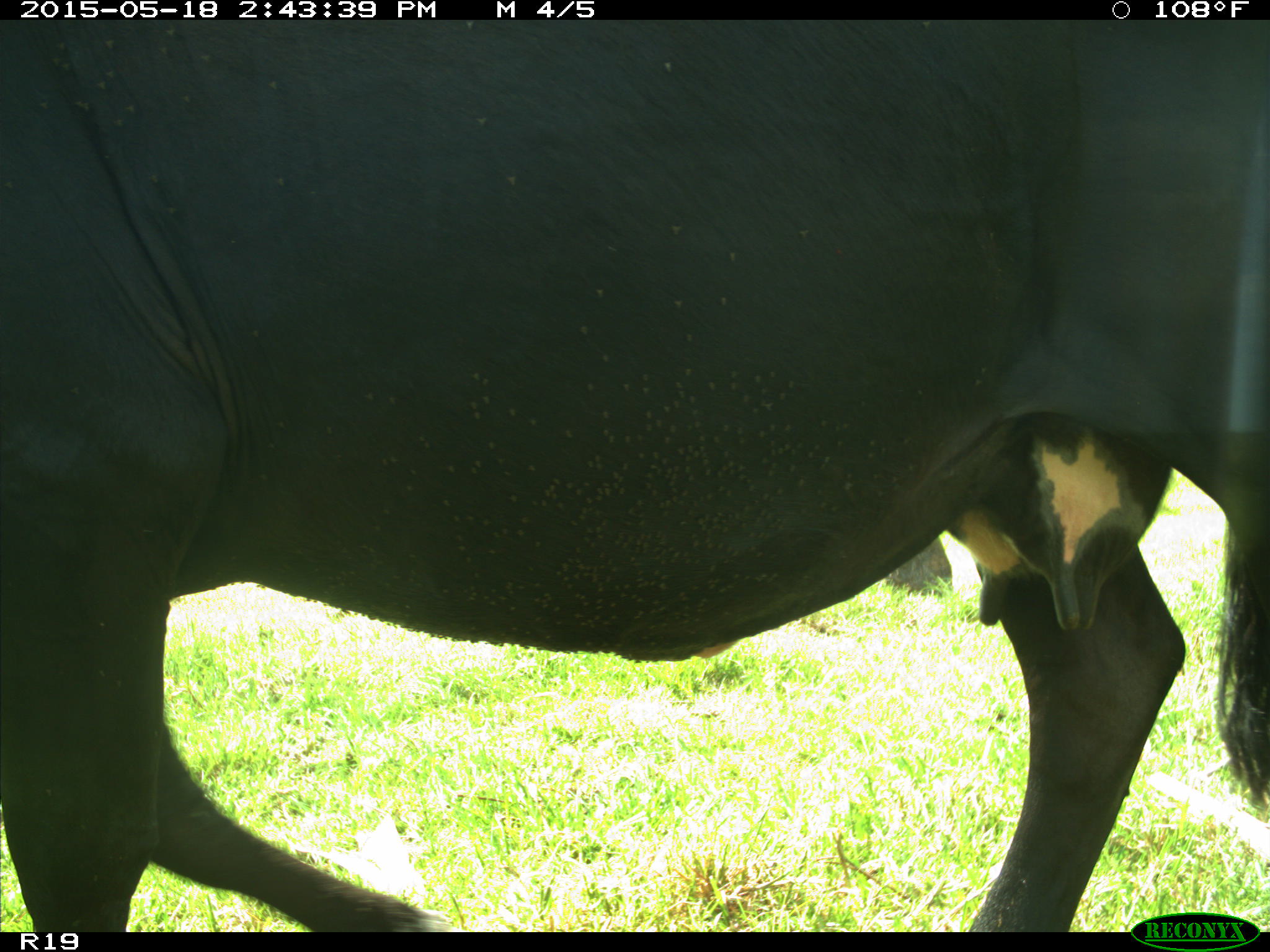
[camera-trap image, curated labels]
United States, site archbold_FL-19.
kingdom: Animalia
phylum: Chordata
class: Mammalia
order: Artiodactyla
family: Bovidae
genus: Bos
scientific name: Bos taurus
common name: domestic cow